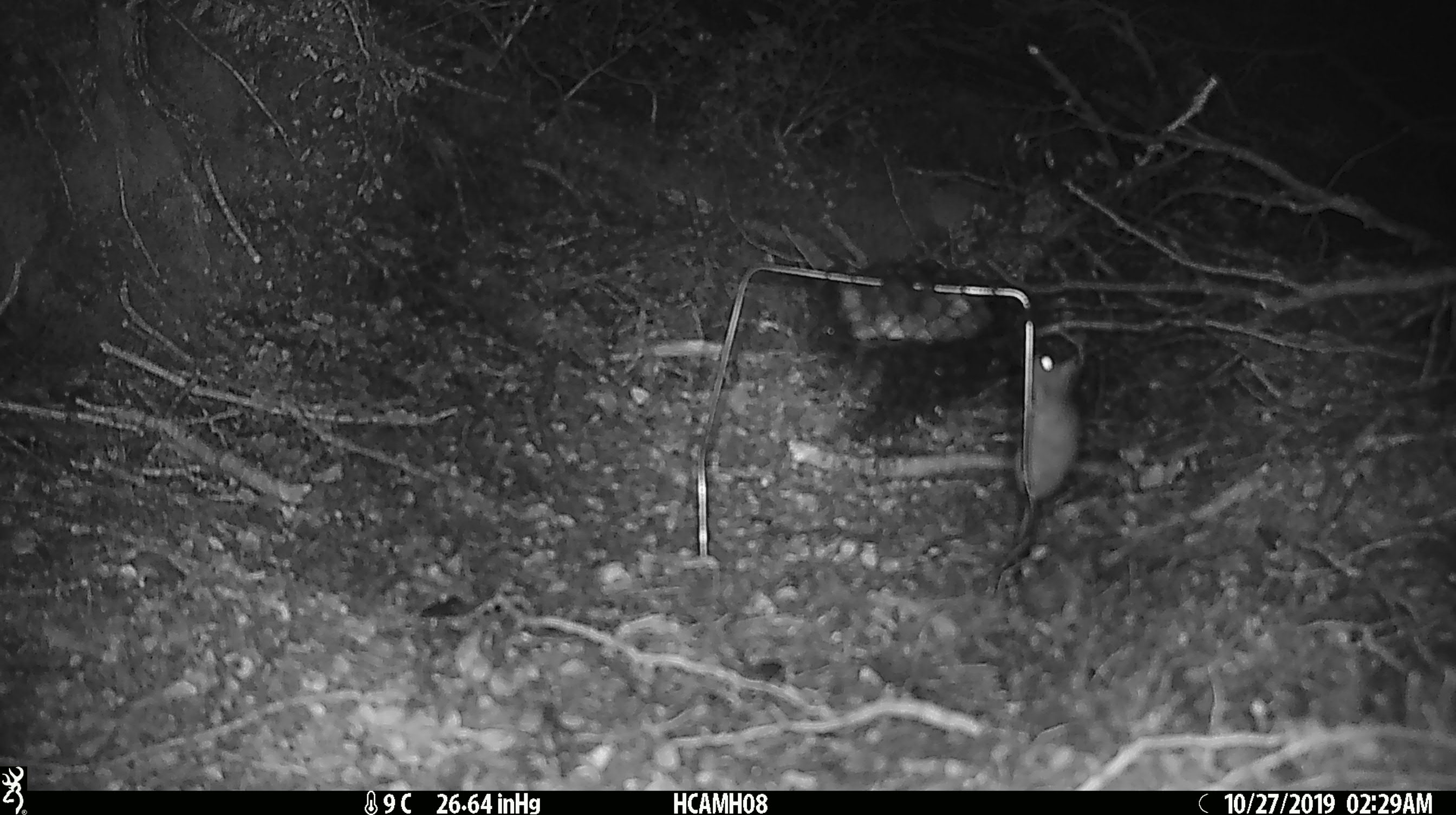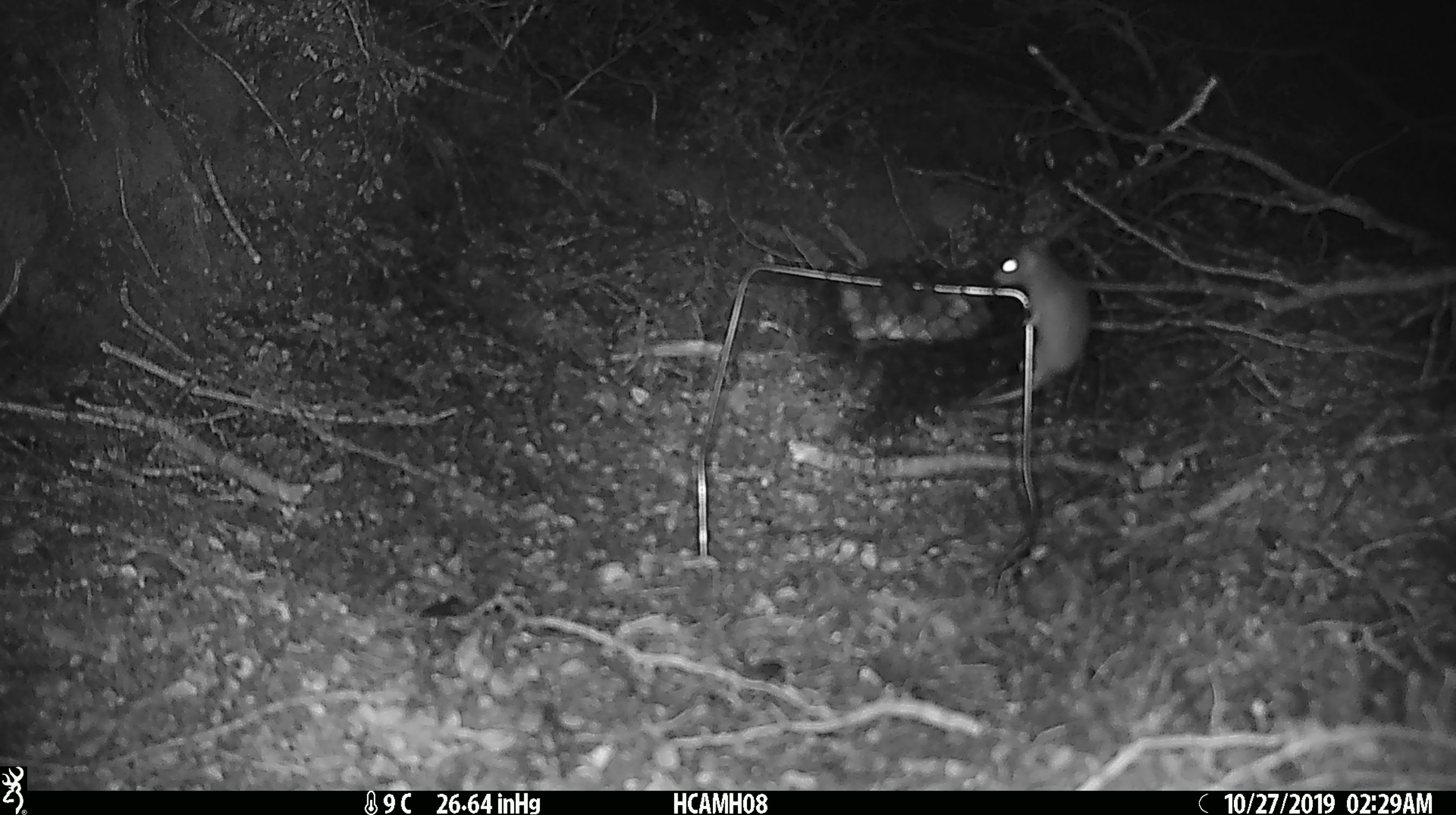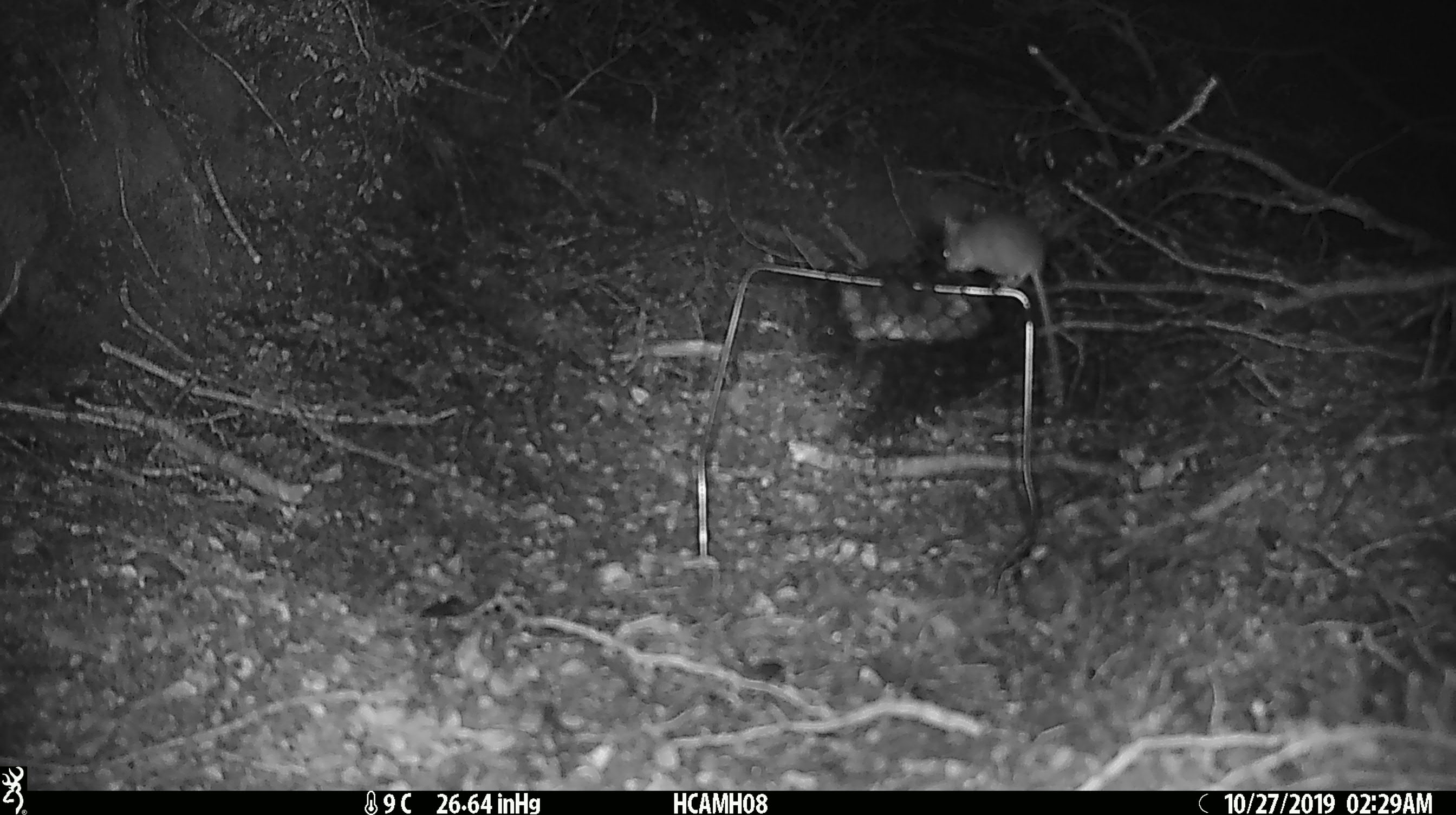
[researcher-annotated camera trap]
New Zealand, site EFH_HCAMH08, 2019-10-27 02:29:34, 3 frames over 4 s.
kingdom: Animalia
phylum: Chordata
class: Mammalia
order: Rodentia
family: Muridae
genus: Mus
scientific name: Mus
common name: mouse